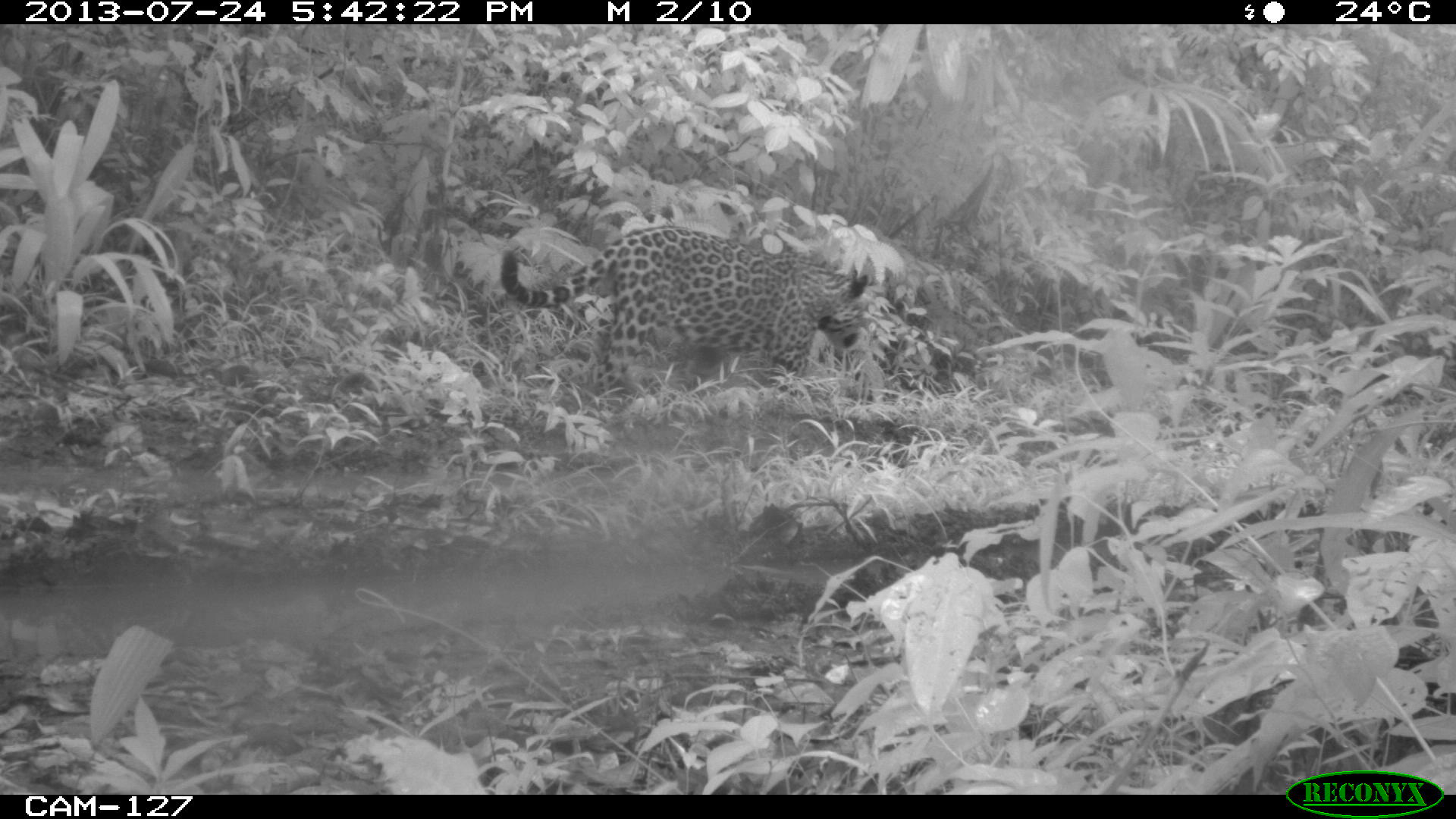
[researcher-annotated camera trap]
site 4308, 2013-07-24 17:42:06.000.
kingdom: Animalia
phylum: Chordata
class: Mammalia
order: Carnivora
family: Felidae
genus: Panthera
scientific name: Panthera onca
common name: jaguar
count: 1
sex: male